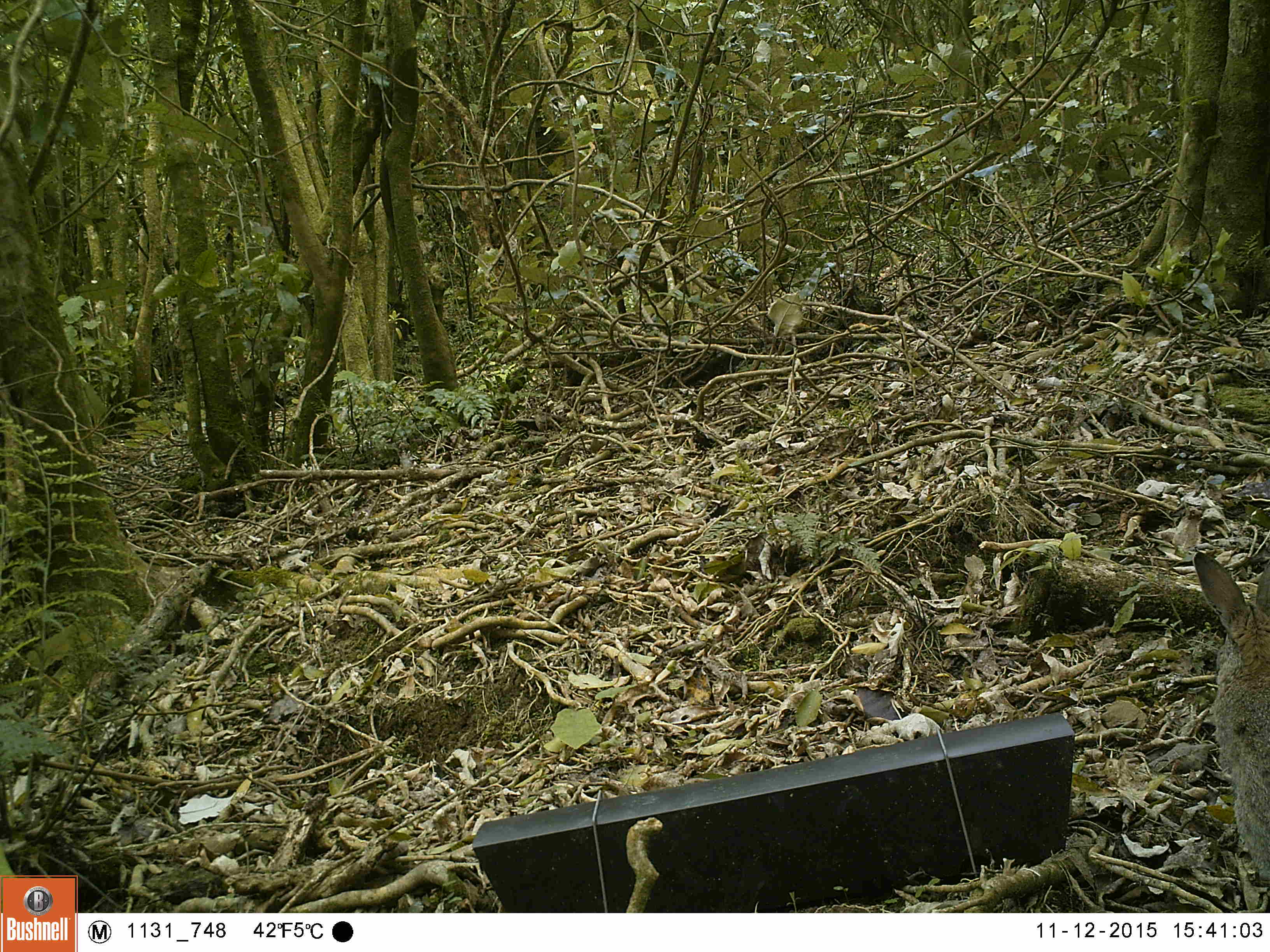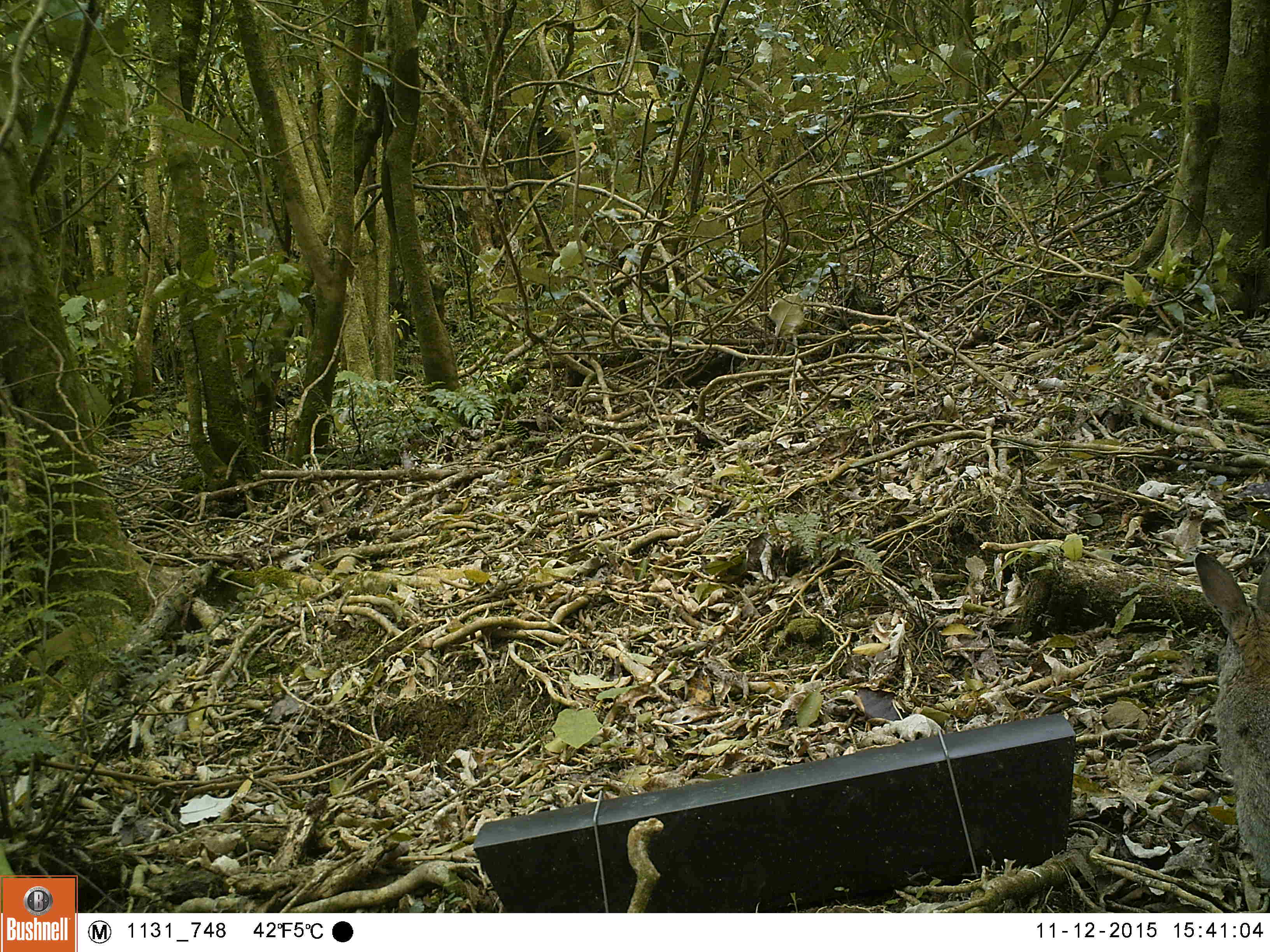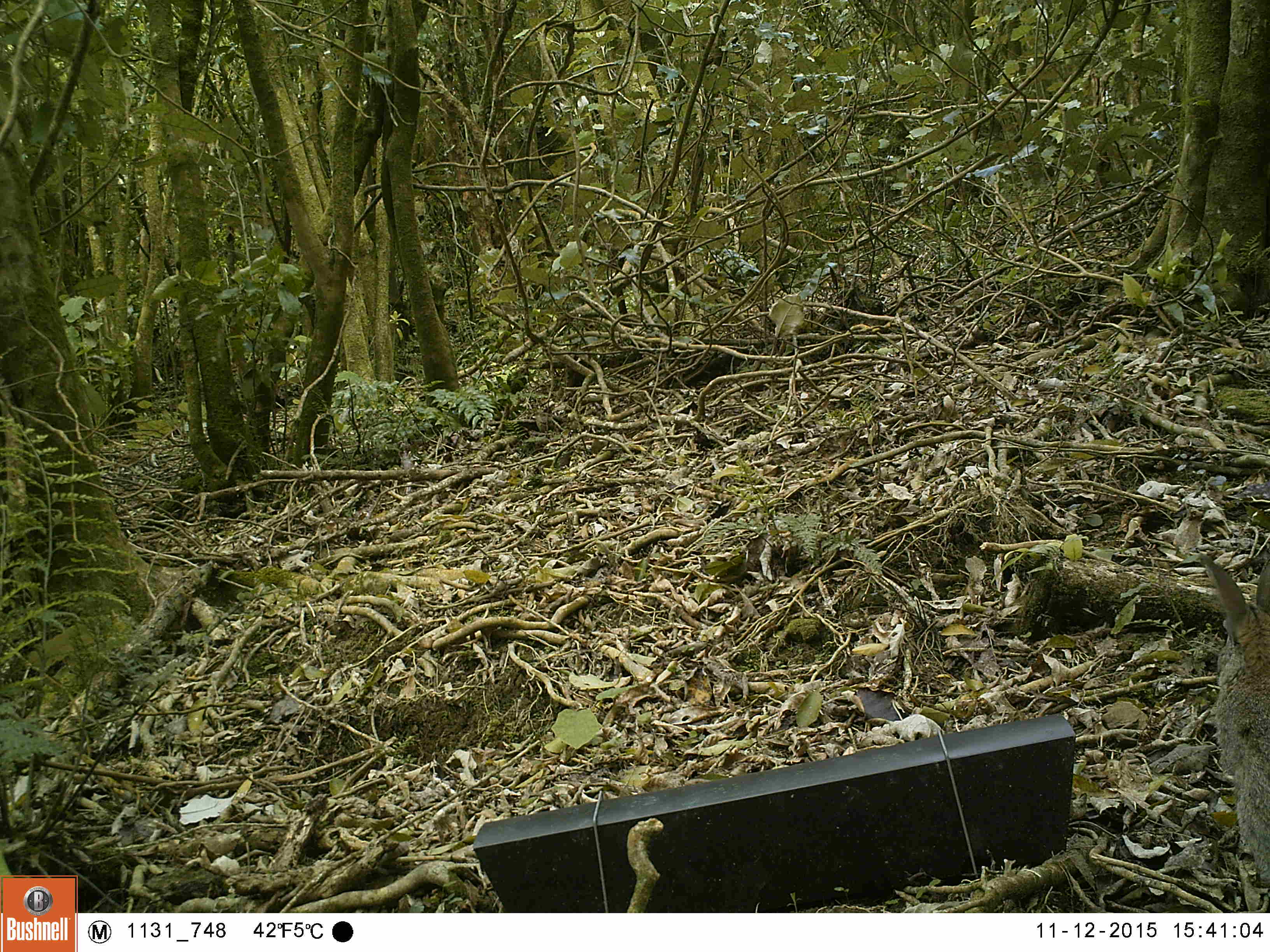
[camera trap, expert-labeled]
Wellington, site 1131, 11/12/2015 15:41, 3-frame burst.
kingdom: Animalia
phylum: Chordata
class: Mammalia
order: Lagomorpha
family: Leporidae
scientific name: Leporidae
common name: rabbit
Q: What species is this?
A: Rabbit (Leporidae).